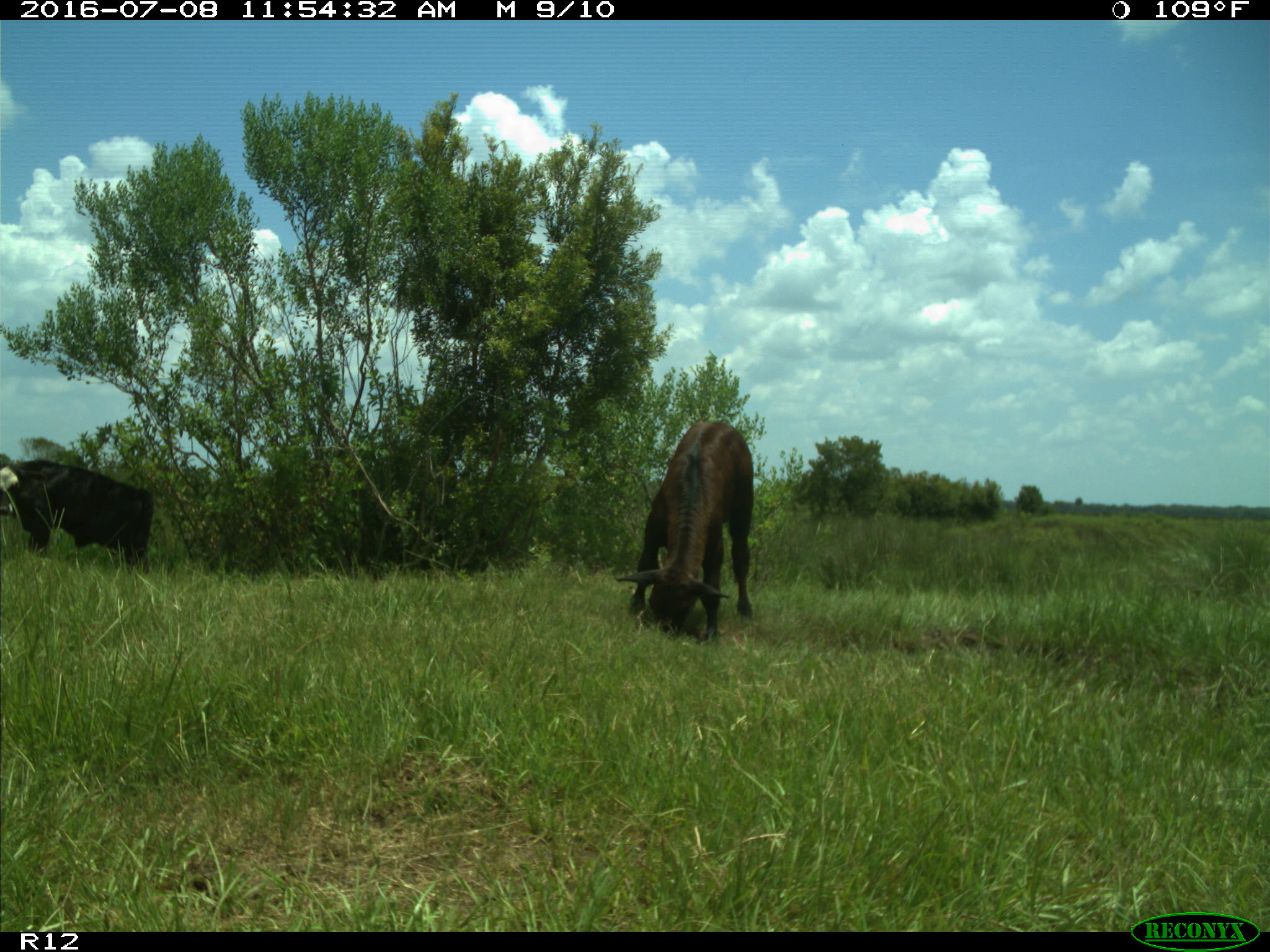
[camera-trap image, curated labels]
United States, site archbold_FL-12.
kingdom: Animalia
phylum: Chordata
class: Mammalia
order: Artiodactyla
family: Bovidae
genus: Bos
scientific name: Bos taurus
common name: domestic cow